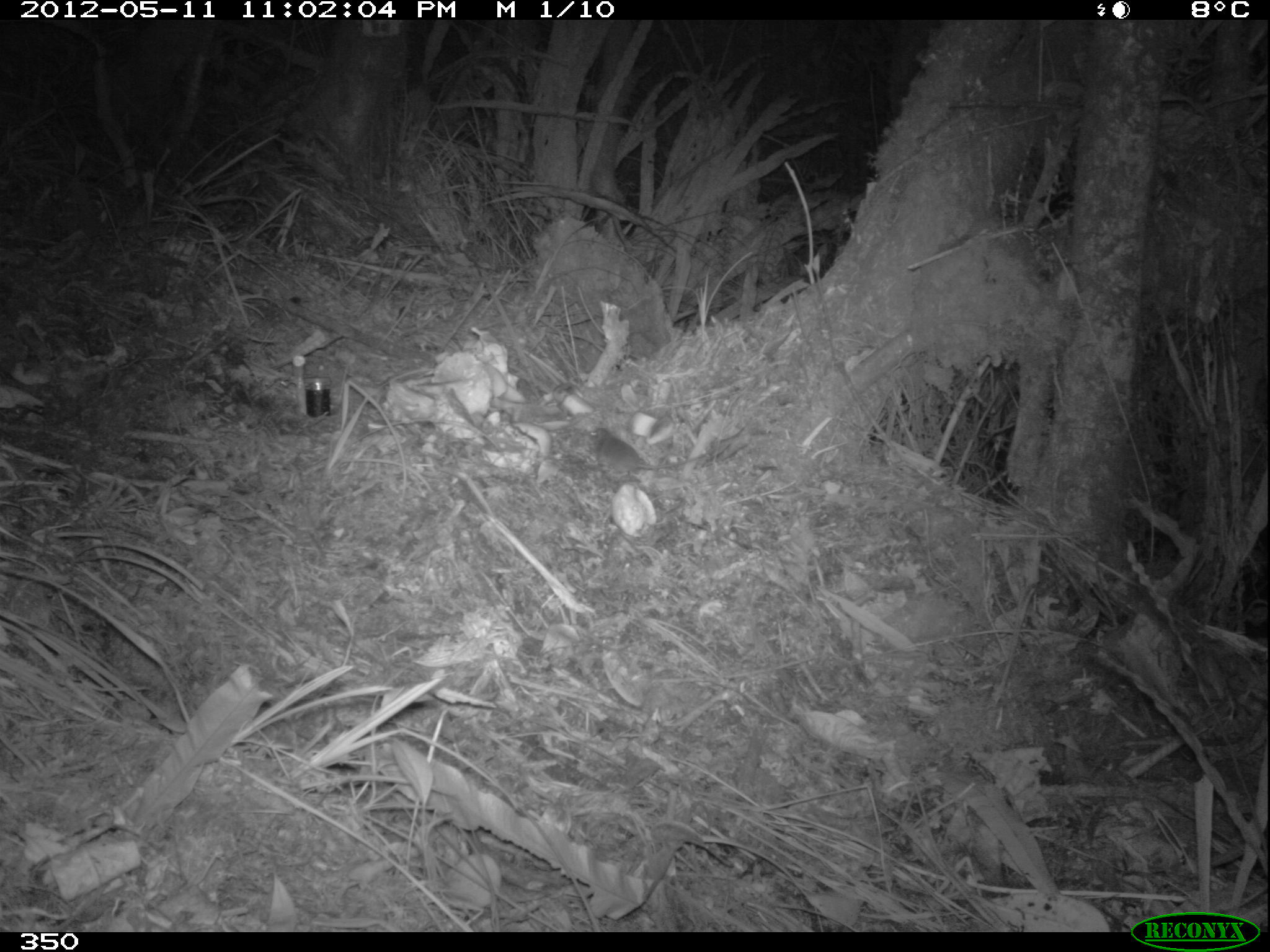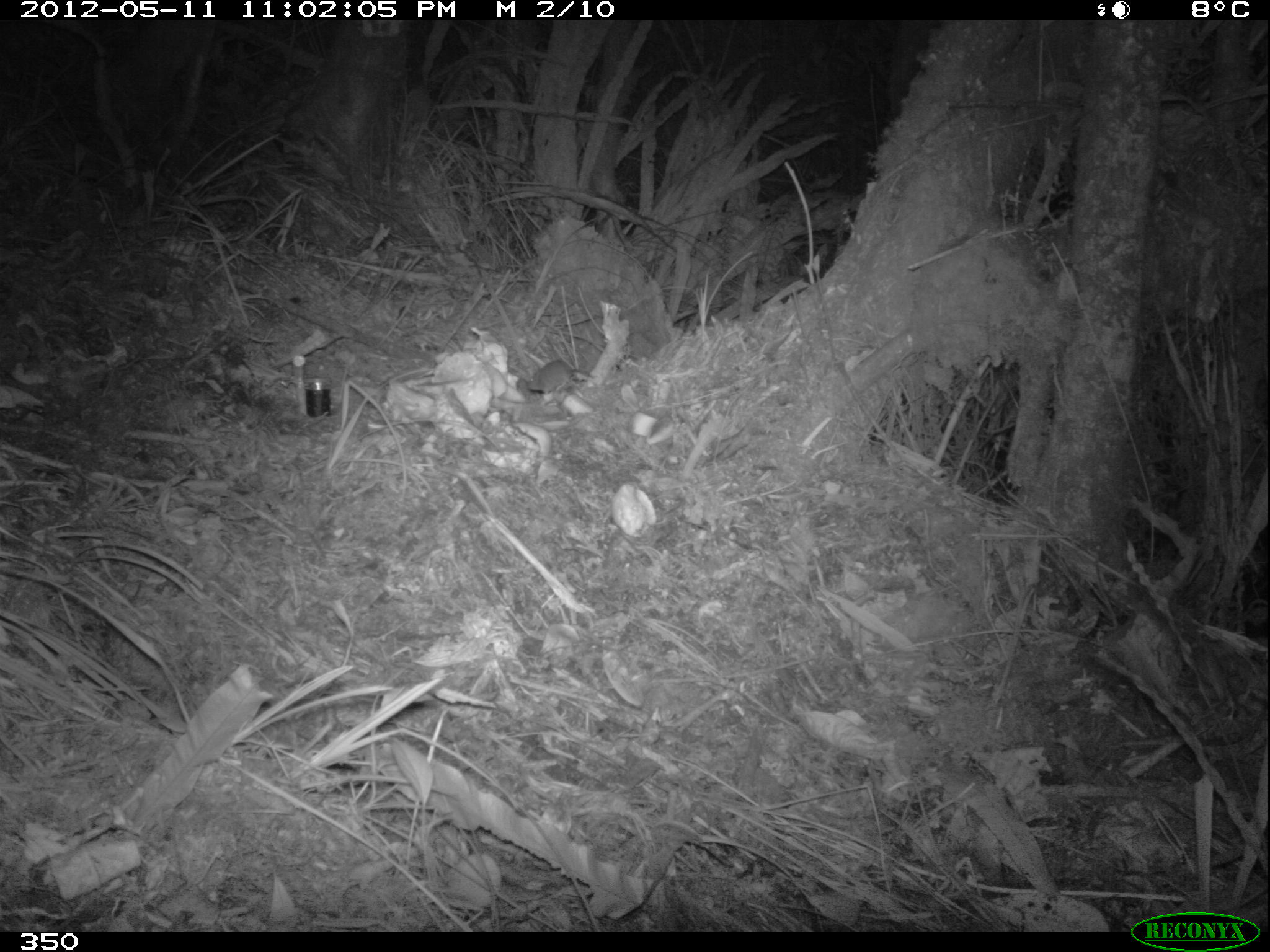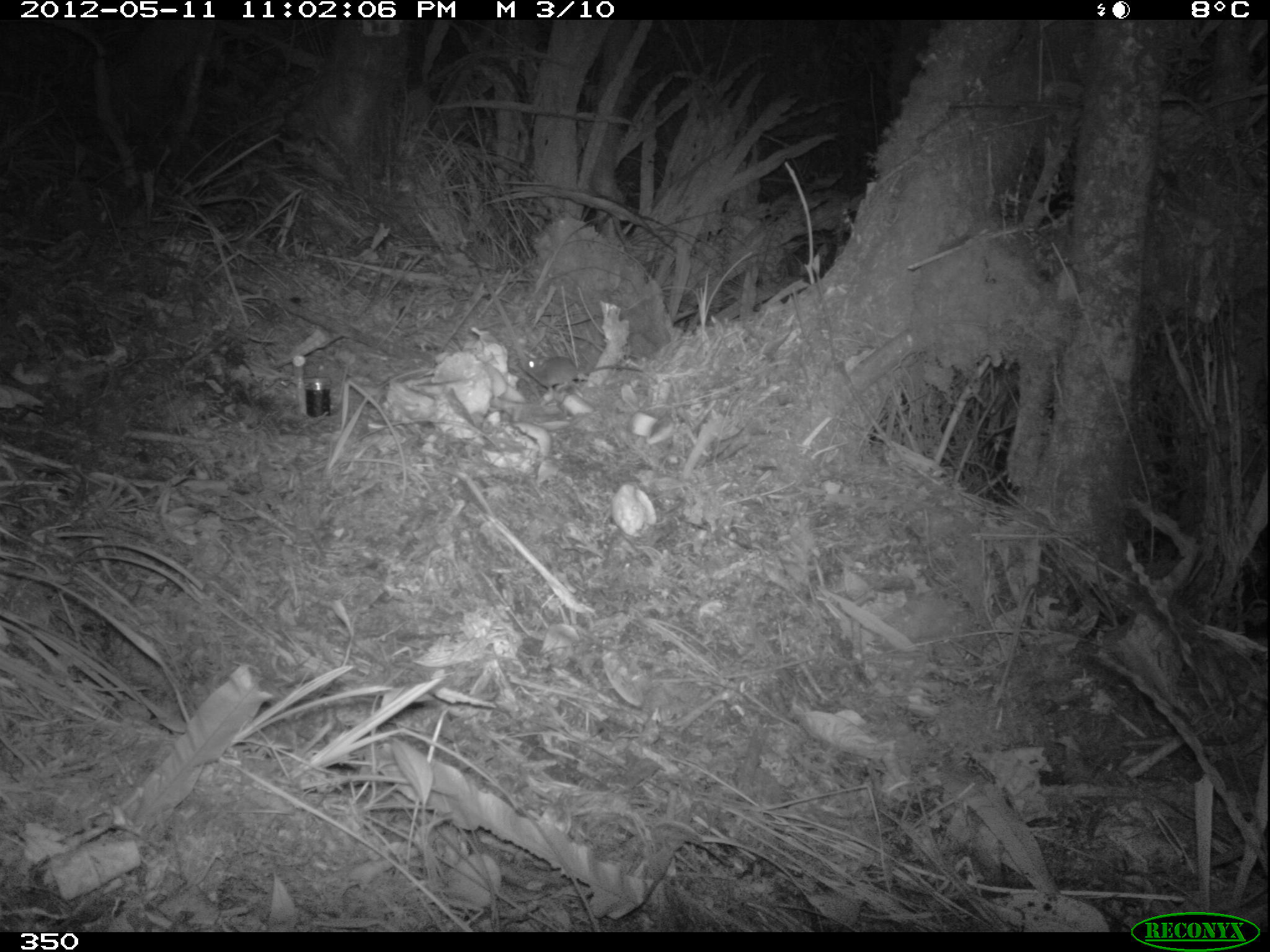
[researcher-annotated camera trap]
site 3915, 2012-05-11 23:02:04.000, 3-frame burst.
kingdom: Animalia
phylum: Chordata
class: Mammalia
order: Rodentia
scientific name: Rodentia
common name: rodents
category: unknown rodent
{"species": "unknown rodent (rodents) (Rodentia)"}